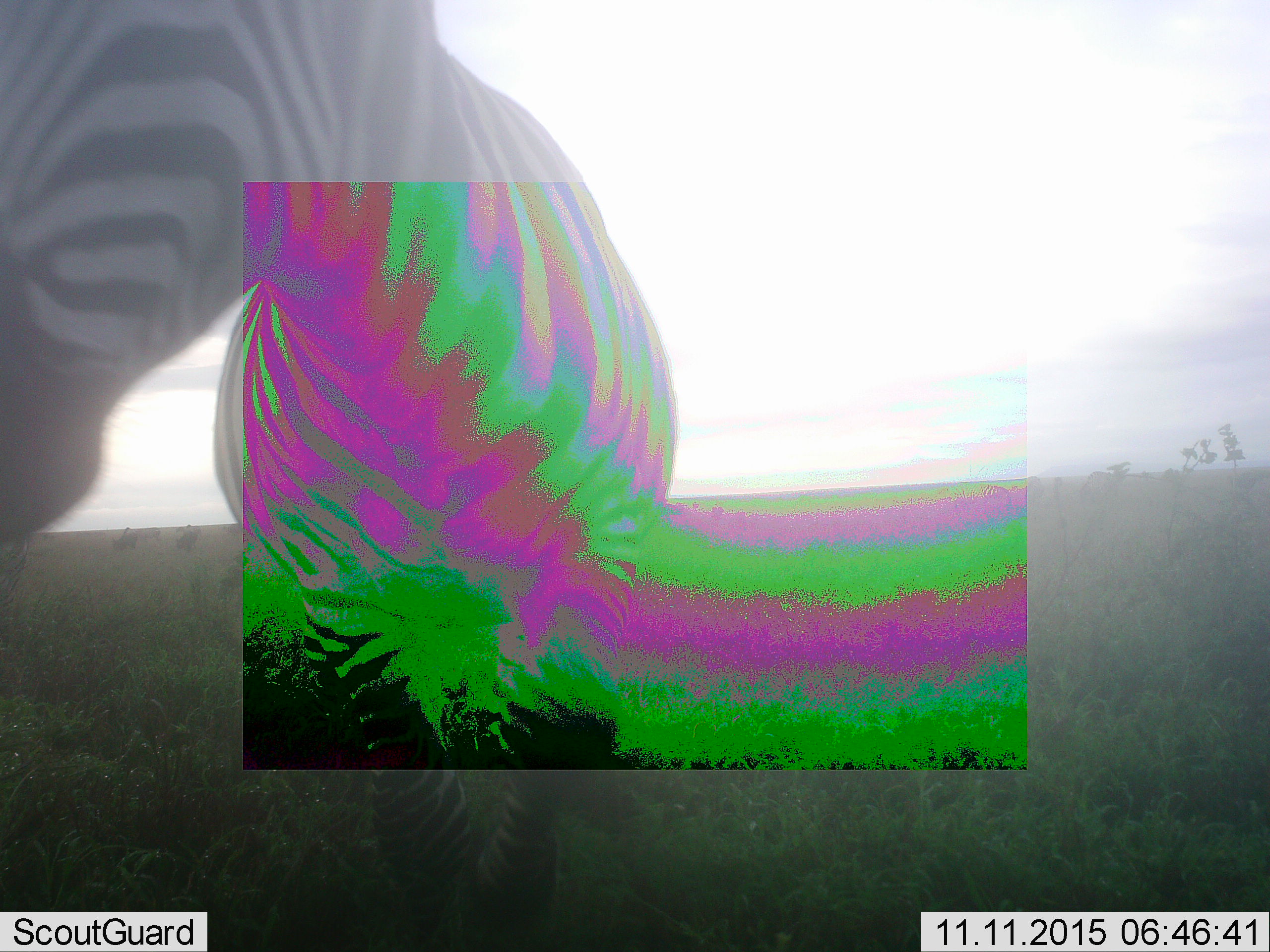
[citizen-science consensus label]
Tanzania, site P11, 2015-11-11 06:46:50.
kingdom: Animalia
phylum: Chordata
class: Mammalia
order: Perissodactyla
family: Equidae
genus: Equus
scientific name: Equus quagga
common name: plains zebra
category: zebra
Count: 1.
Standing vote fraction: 40%.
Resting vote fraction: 10%.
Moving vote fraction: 50%.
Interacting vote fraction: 0%.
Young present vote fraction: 10%.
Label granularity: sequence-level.